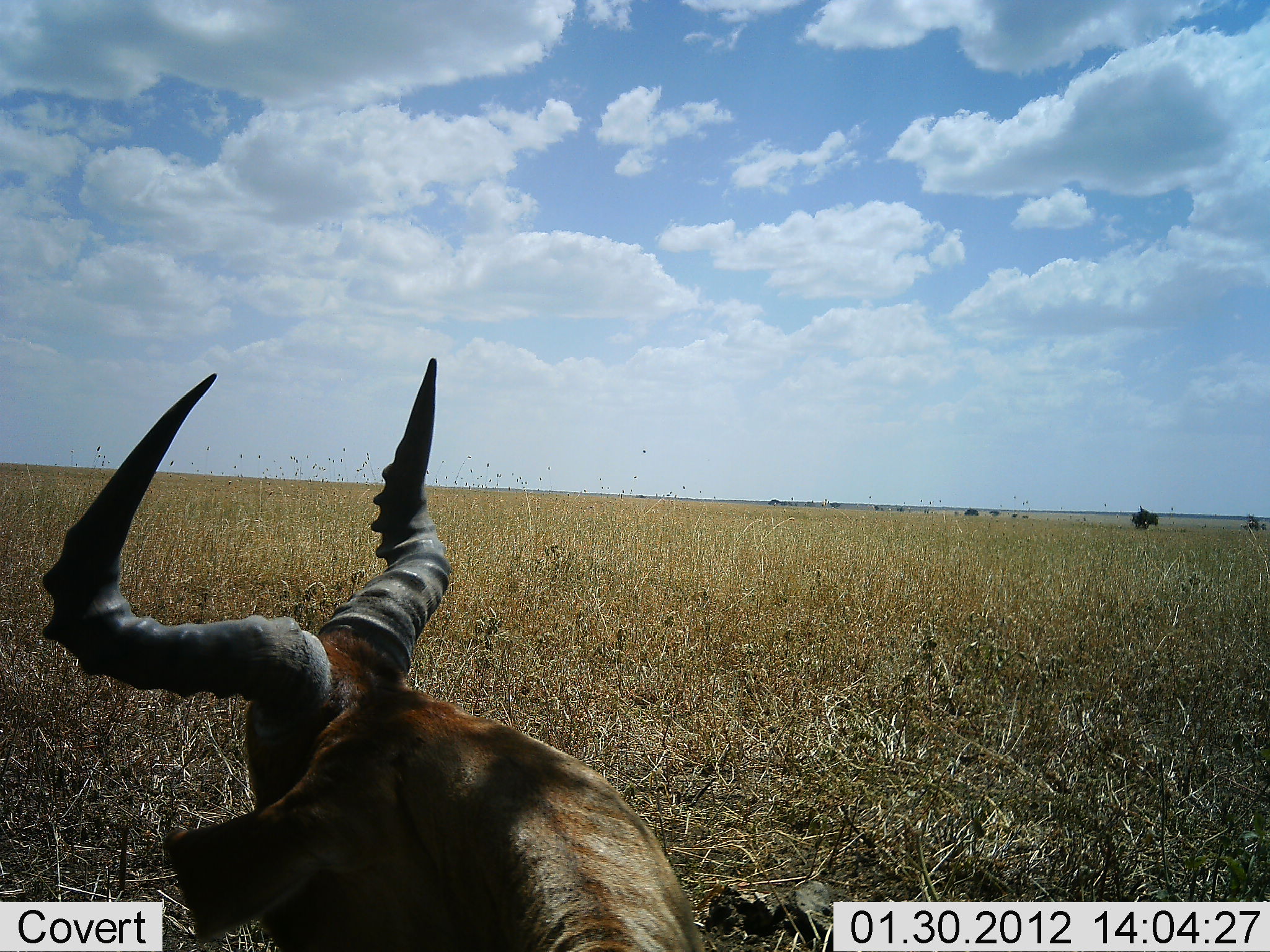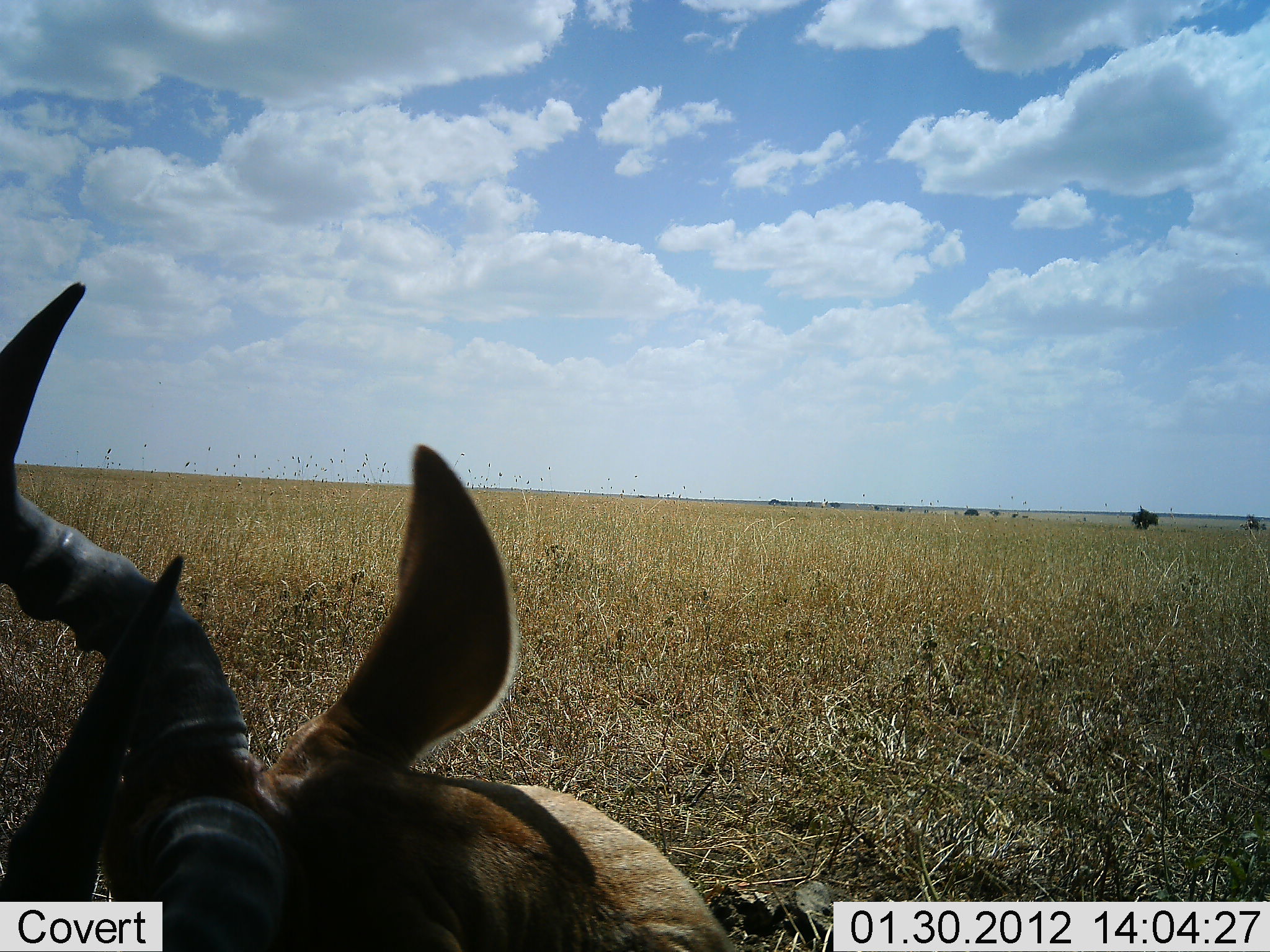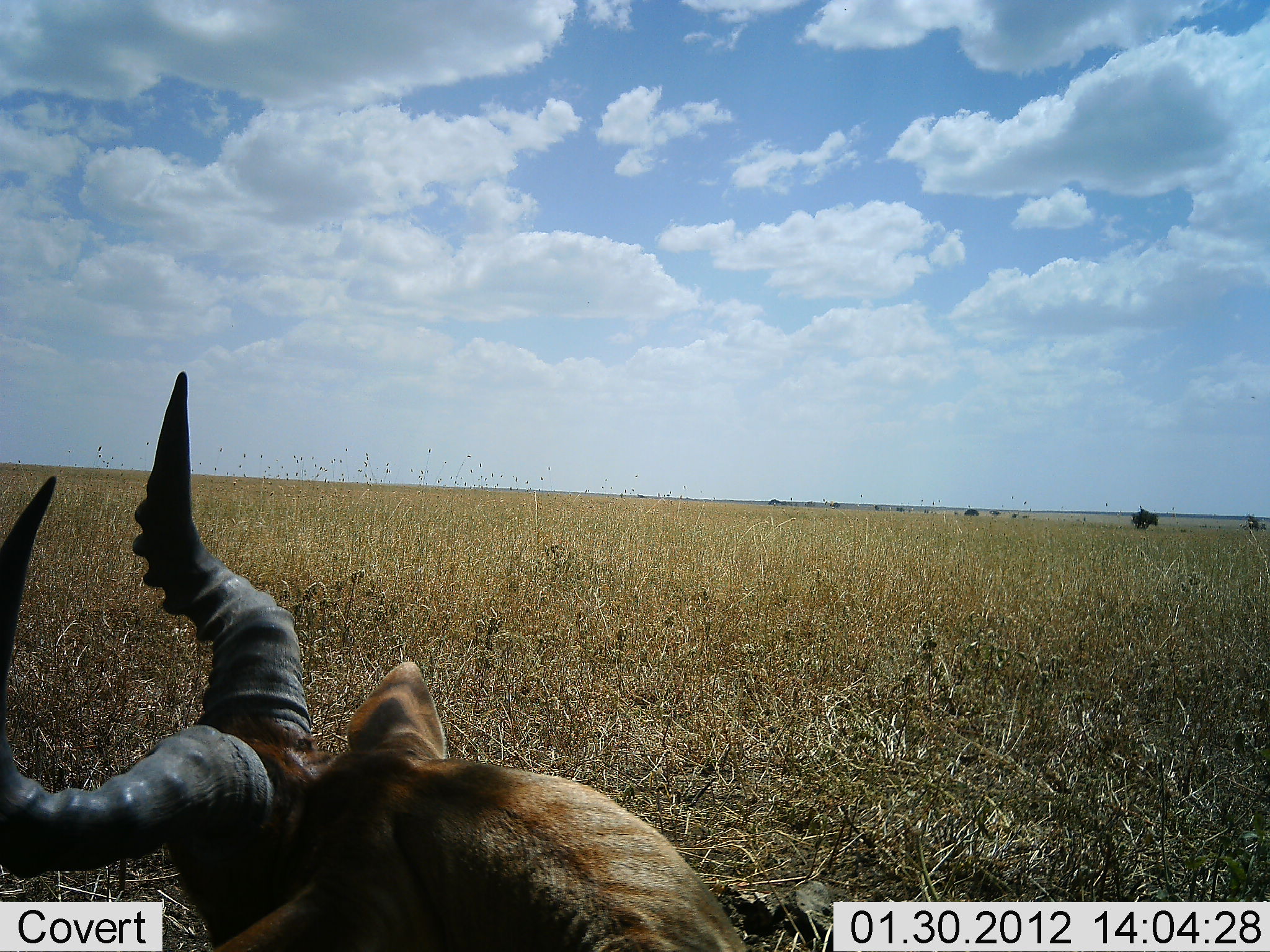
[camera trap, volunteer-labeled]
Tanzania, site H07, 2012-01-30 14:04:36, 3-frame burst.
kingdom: Animalia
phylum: Chordata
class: Mammalia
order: Artiodactyla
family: Bovidae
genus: Alcelaphus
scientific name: Alcelaphus buselaphus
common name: hartebeest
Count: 1.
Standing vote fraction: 33%.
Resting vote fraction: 67%.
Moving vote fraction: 0%.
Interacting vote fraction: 0%.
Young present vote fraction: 0%.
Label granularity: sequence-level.